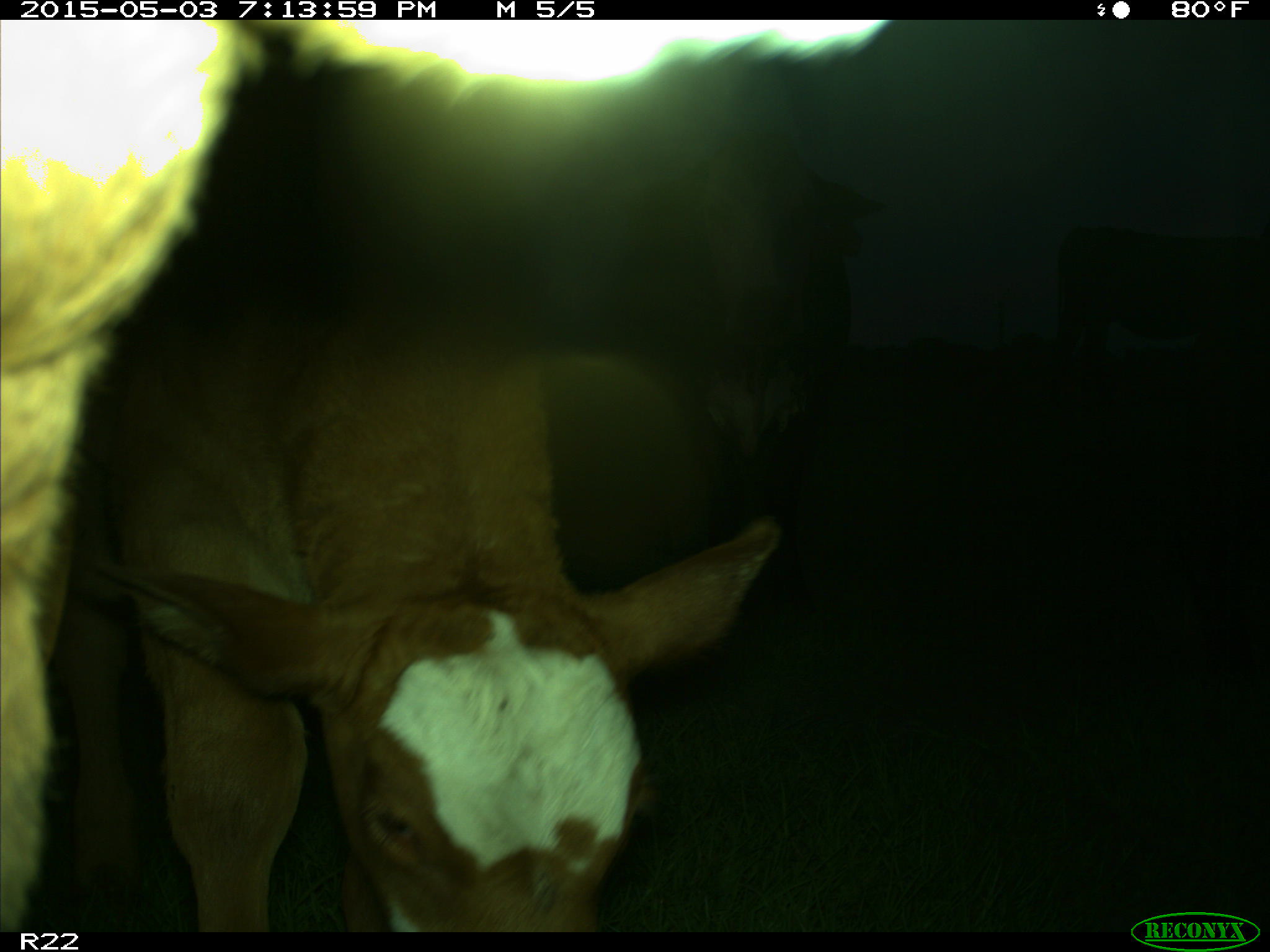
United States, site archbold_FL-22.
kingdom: Animalia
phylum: Chordata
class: Mammalia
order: Artiodactyla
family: Bovidae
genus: Bos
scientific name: Bos taurus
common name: domestic cow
Bos taurus (domestic cow).